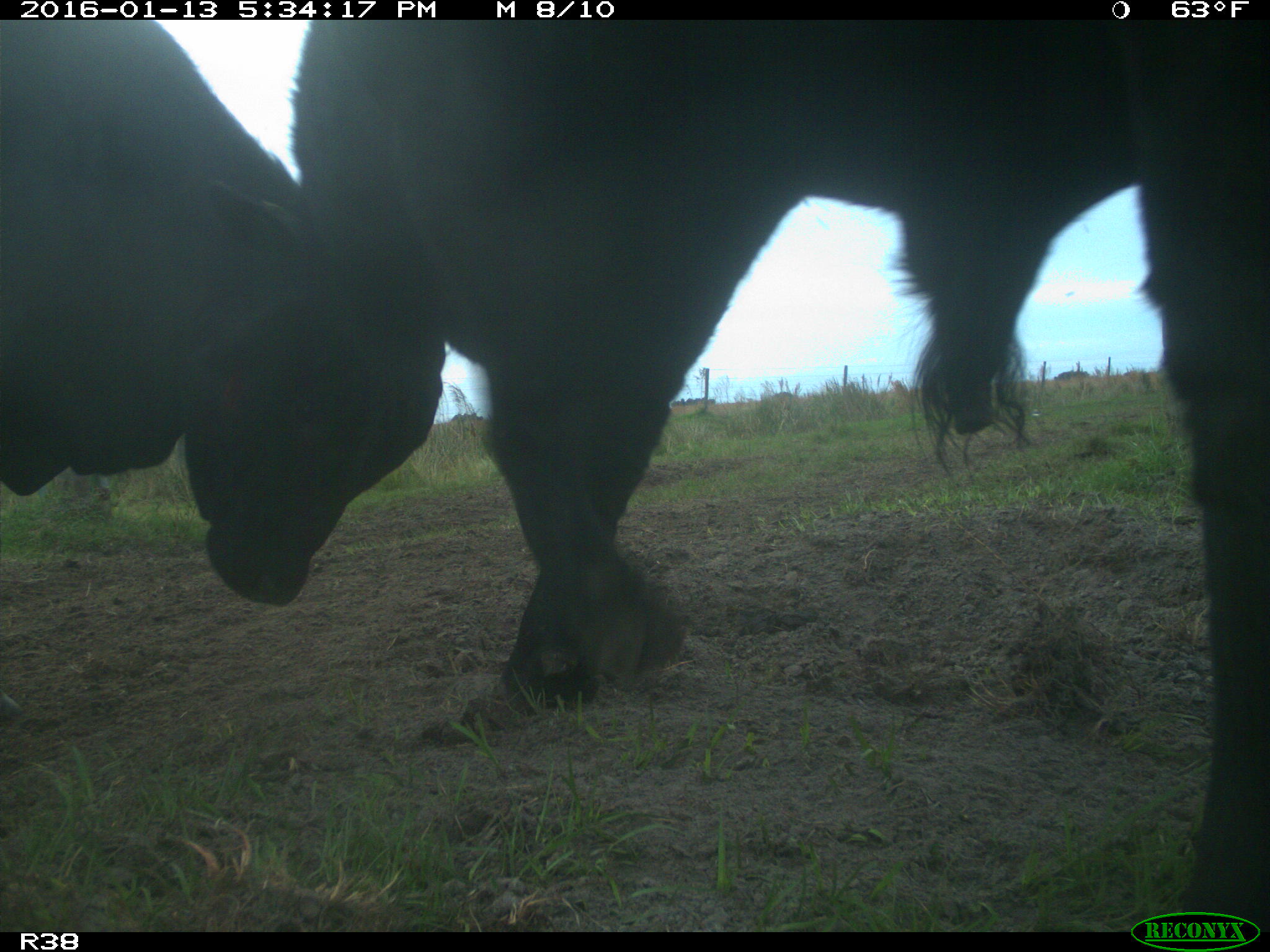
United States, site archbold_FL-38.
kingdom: Animalia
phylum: Chordata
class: Mammalia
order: Artiodactyla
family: Bovidae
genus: Bos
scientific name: Bos taurus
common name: domestic cow